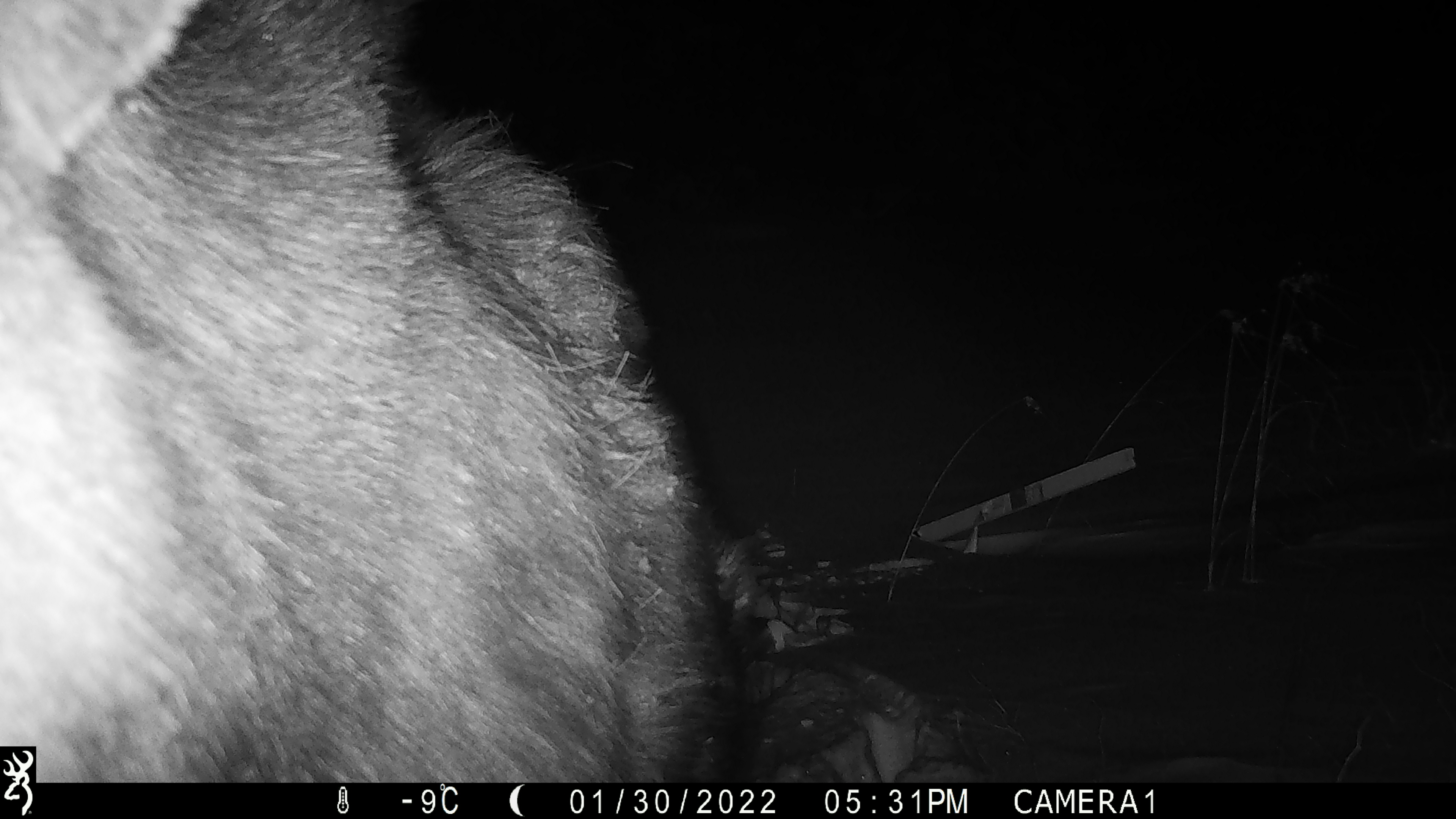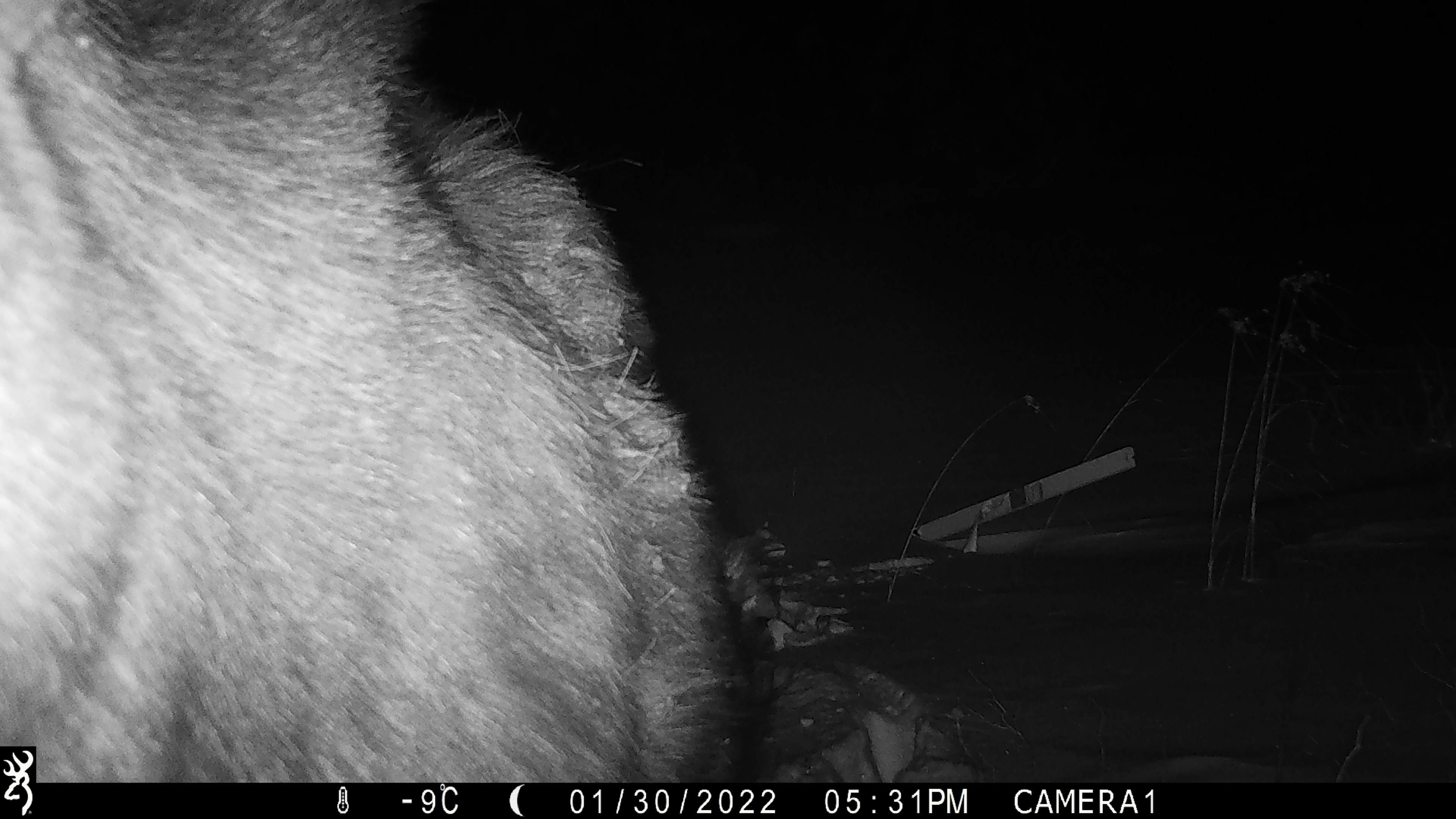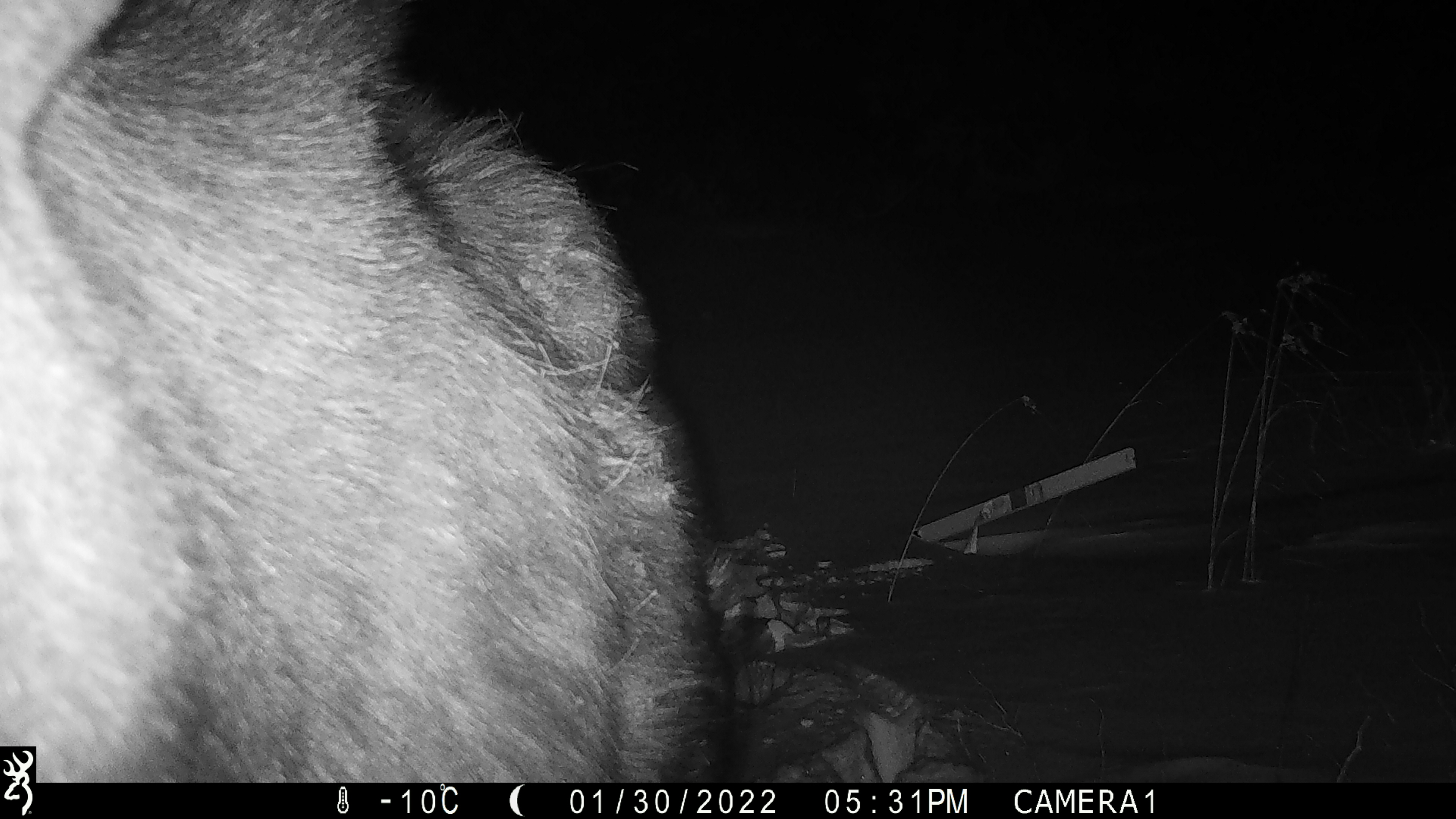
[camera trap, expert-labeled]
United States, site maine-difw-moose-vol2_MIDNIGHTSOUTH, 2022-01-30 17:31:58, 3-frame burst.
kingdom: Animalia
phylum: Chordata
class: Mammalia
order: Artiodactyla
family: Cervidae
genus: Alces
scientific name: Alces alces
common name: moose